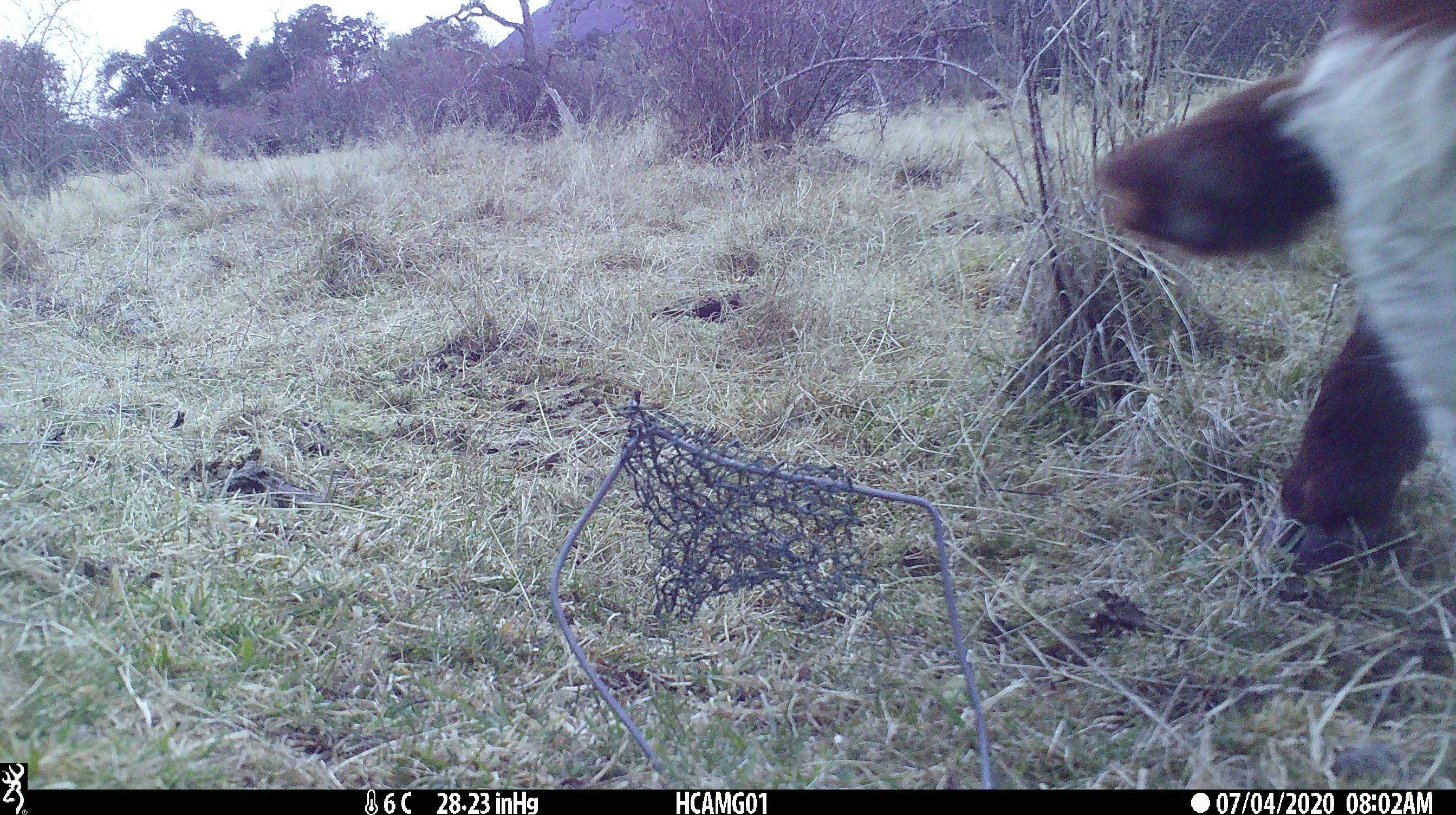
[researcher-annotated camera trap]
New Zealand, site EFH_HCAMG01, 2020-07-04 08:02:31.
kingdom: Animalia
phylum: Chordata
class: Mammalia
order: Artiodactyla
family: Bovidae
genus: Bos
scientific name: Bos taurus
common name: domestic cow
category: cow